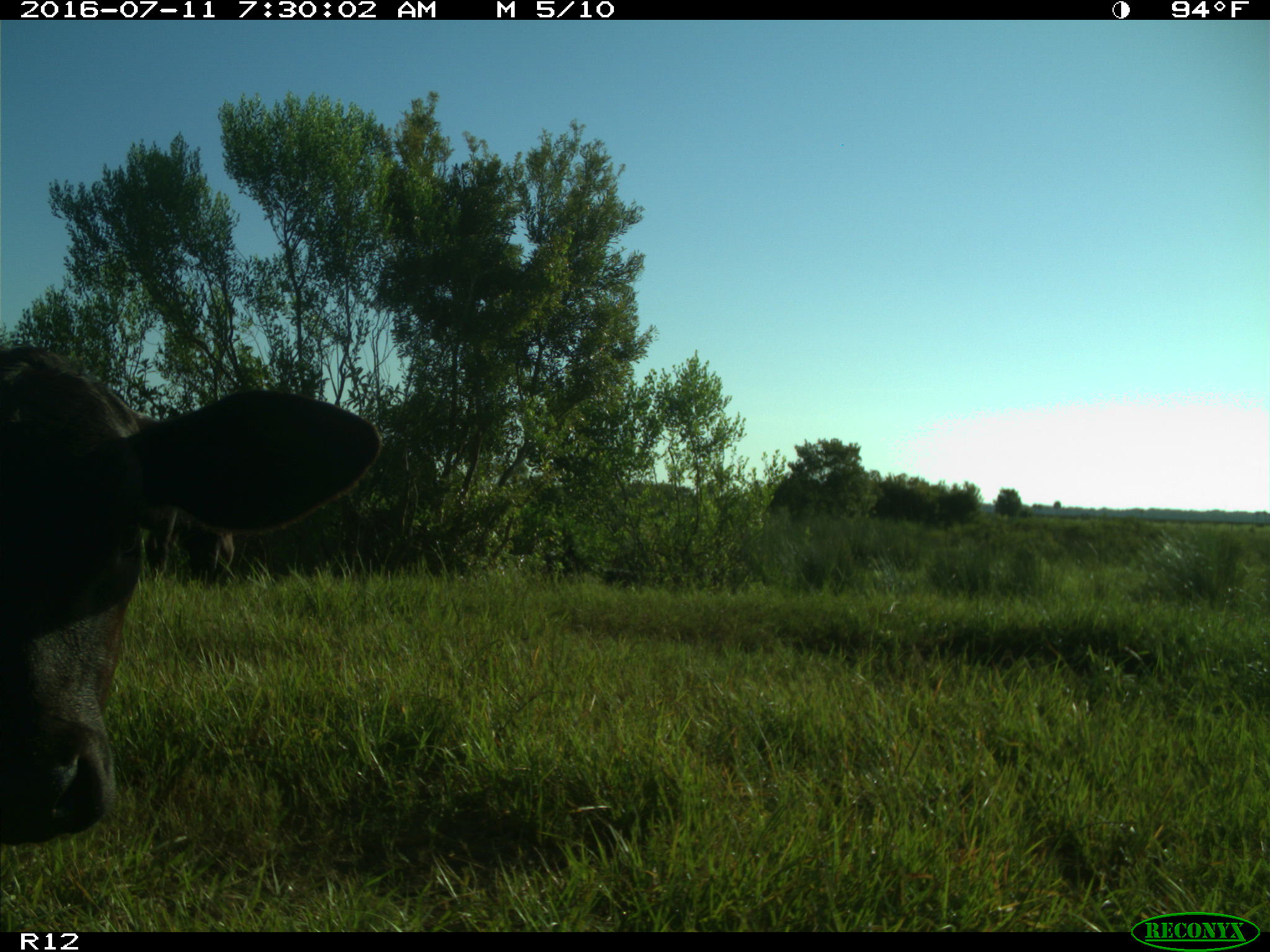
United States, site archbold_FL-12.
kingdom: Animalia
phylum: Chordata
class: Mammalia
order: Artiodactyla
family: Bovidae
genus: Bos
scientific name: Bos taurus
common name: domestic cow